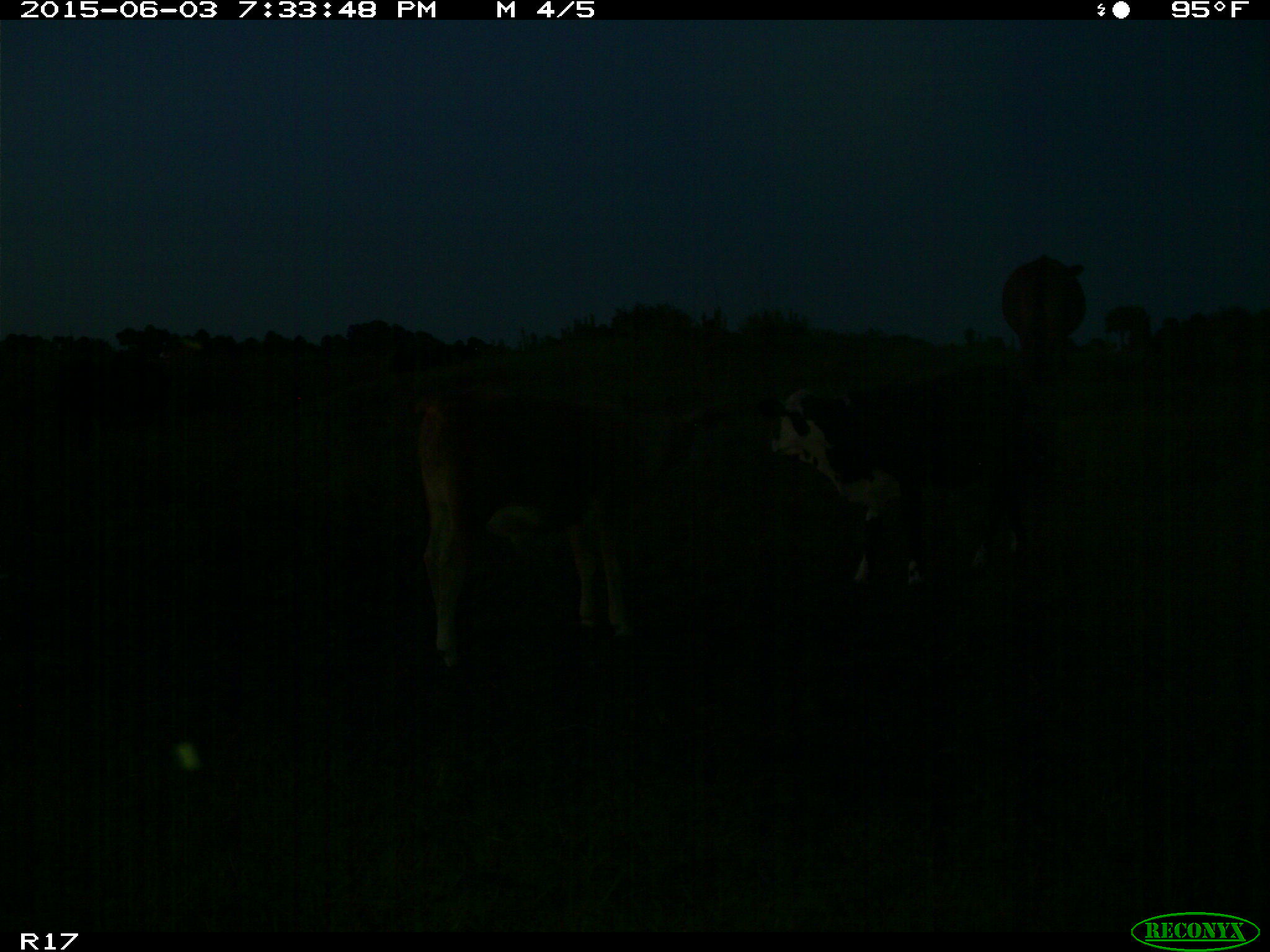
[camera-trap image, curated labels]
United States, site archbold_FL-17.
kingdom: Animalia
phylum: Chordata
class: Mammalia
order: Artiodactyla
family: Bovidae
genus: Bos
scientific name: Bos taurus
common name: domestic cow